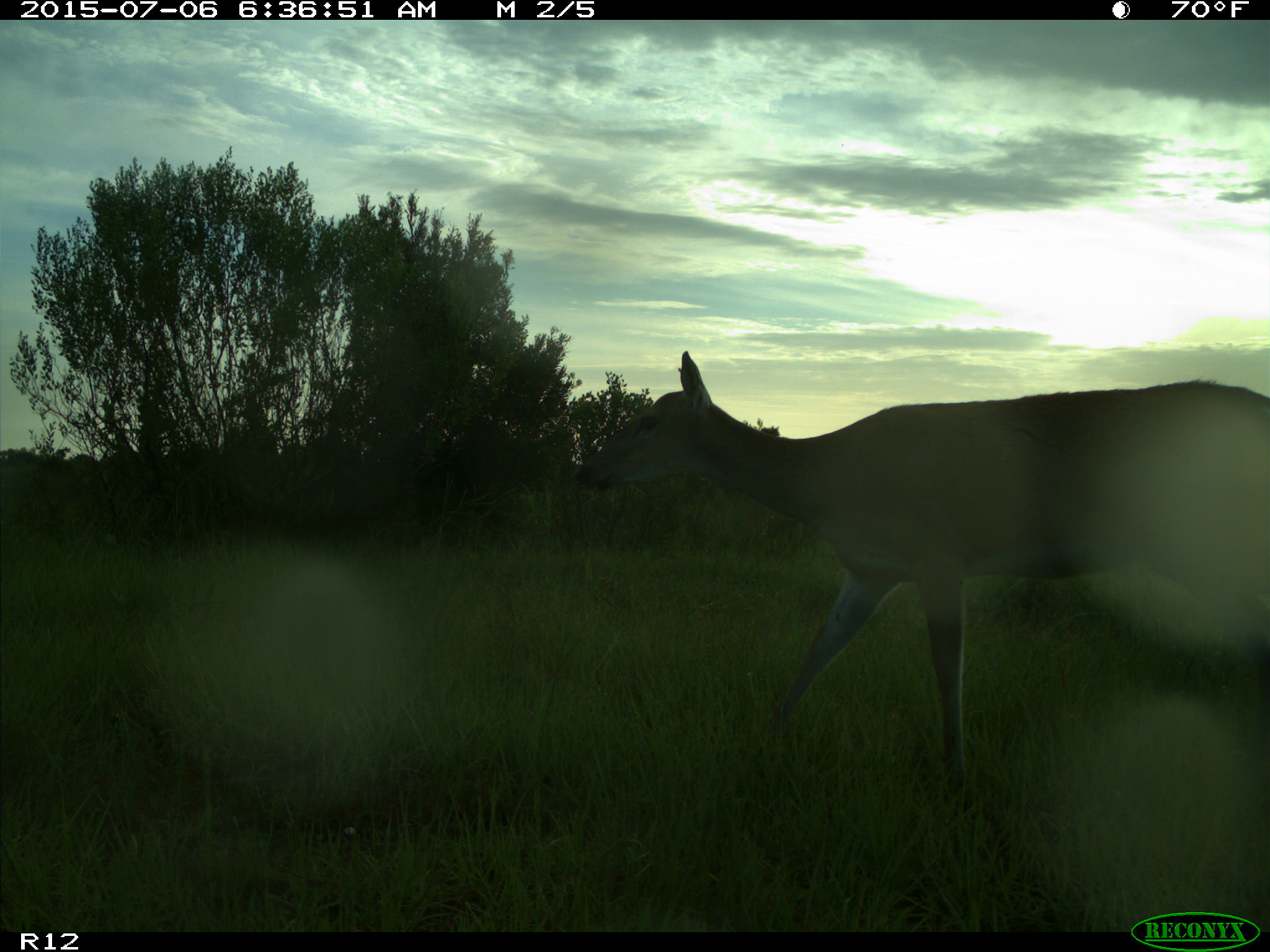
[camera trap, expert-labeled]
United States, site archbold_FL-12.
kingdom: Animalia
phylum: Chordata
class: Mammalia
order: Artiodactyla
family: Cervidae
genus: Odocoileus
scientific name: Odocoileus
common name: deer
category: unidentified deer